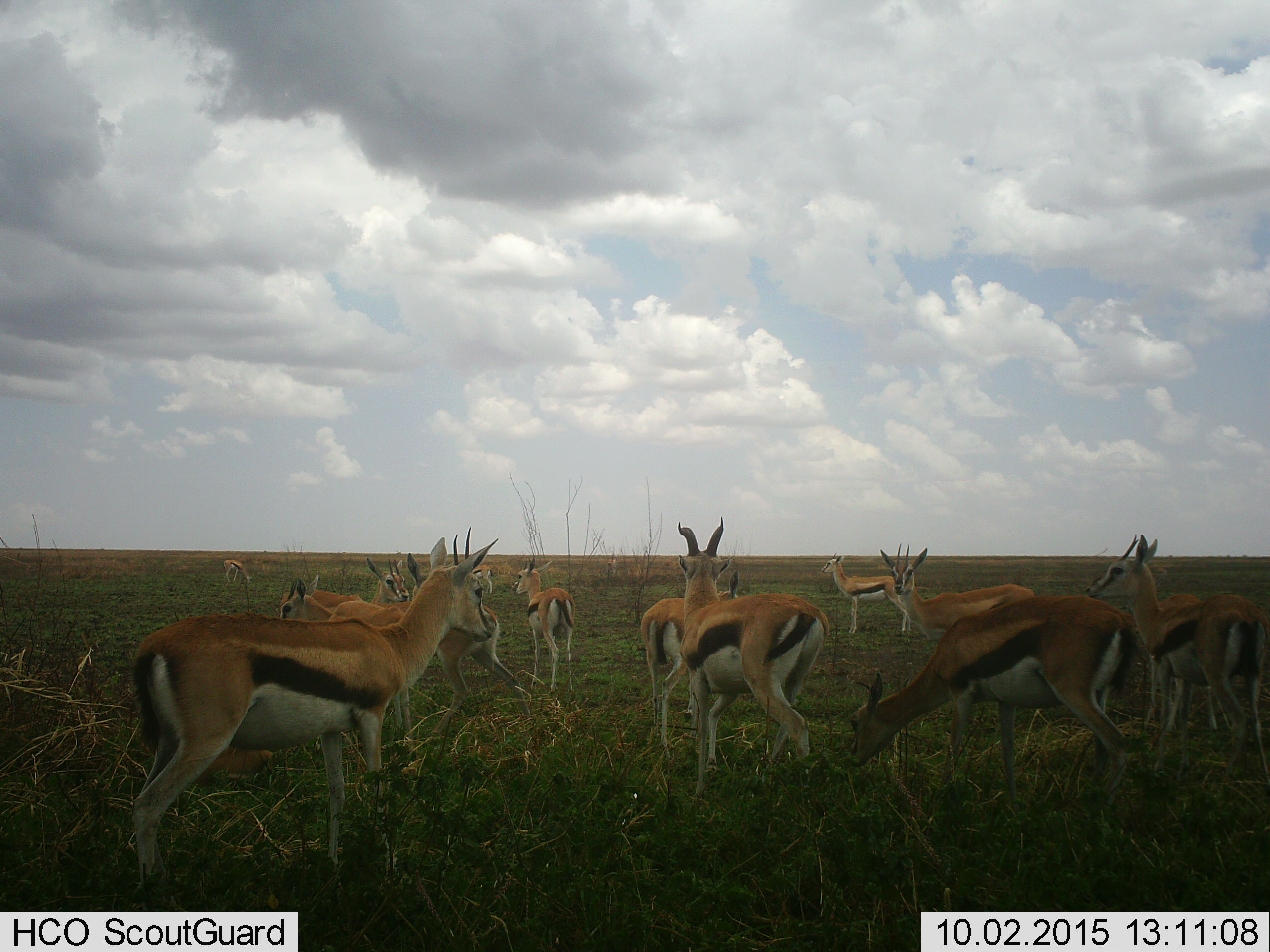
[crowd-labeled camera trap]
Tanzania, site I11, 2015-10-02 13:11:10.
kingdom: Animalia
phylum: Chordata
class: Mammalia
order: Artiodactyla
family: Bovidae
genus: Eudorcas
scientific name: Eudorcas thomsonii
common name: thomson's gazelle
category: gazellethomsons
Gazellethomsons (thomson's gazelle) (Eudorcas thomsonii), count 11-50. Behavior (volunteer vote fractions): standing 90%, resting 0%, moving 20%, interacting 0%. Young present (vote fraction): 10%. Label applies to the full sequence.